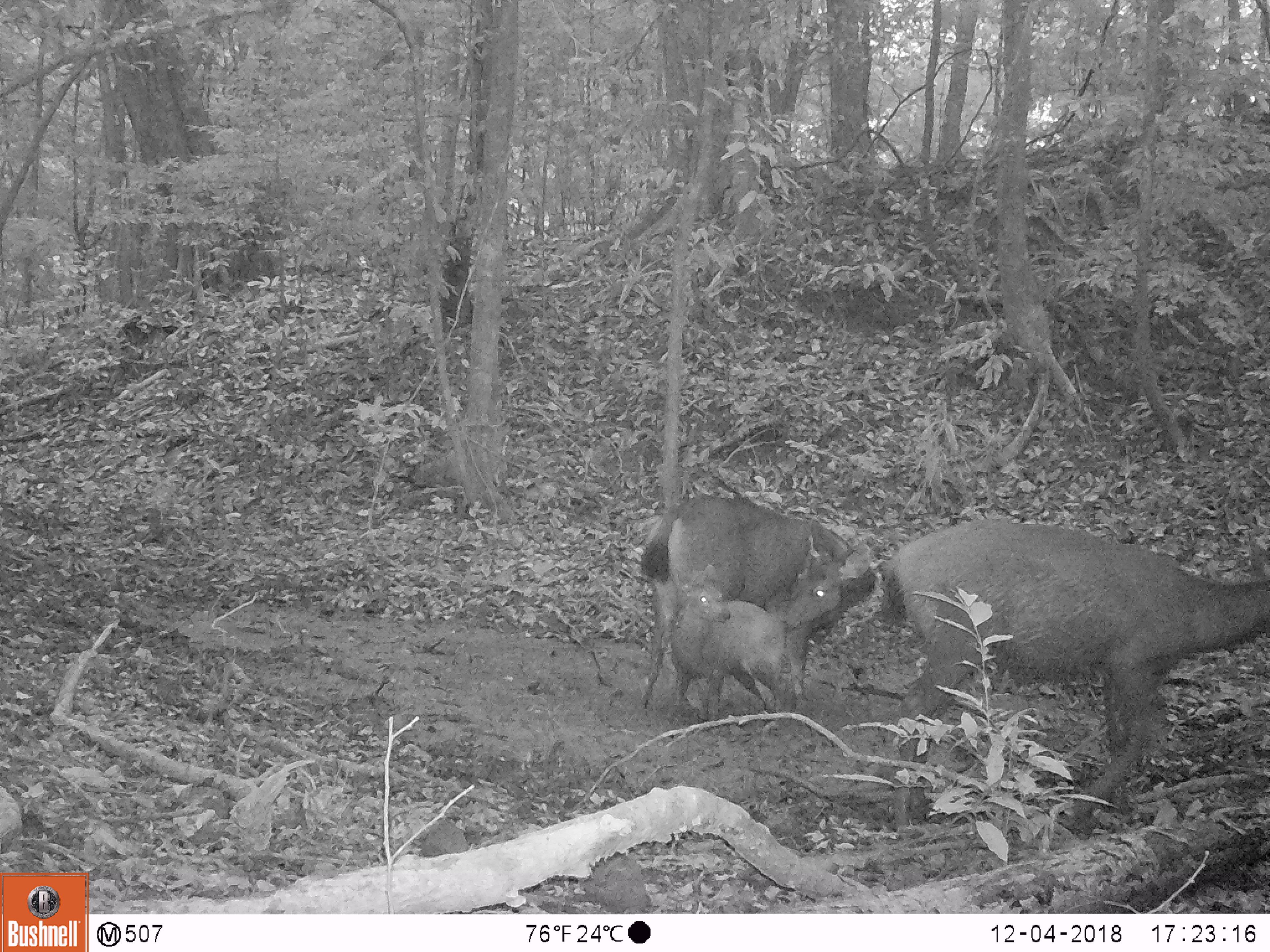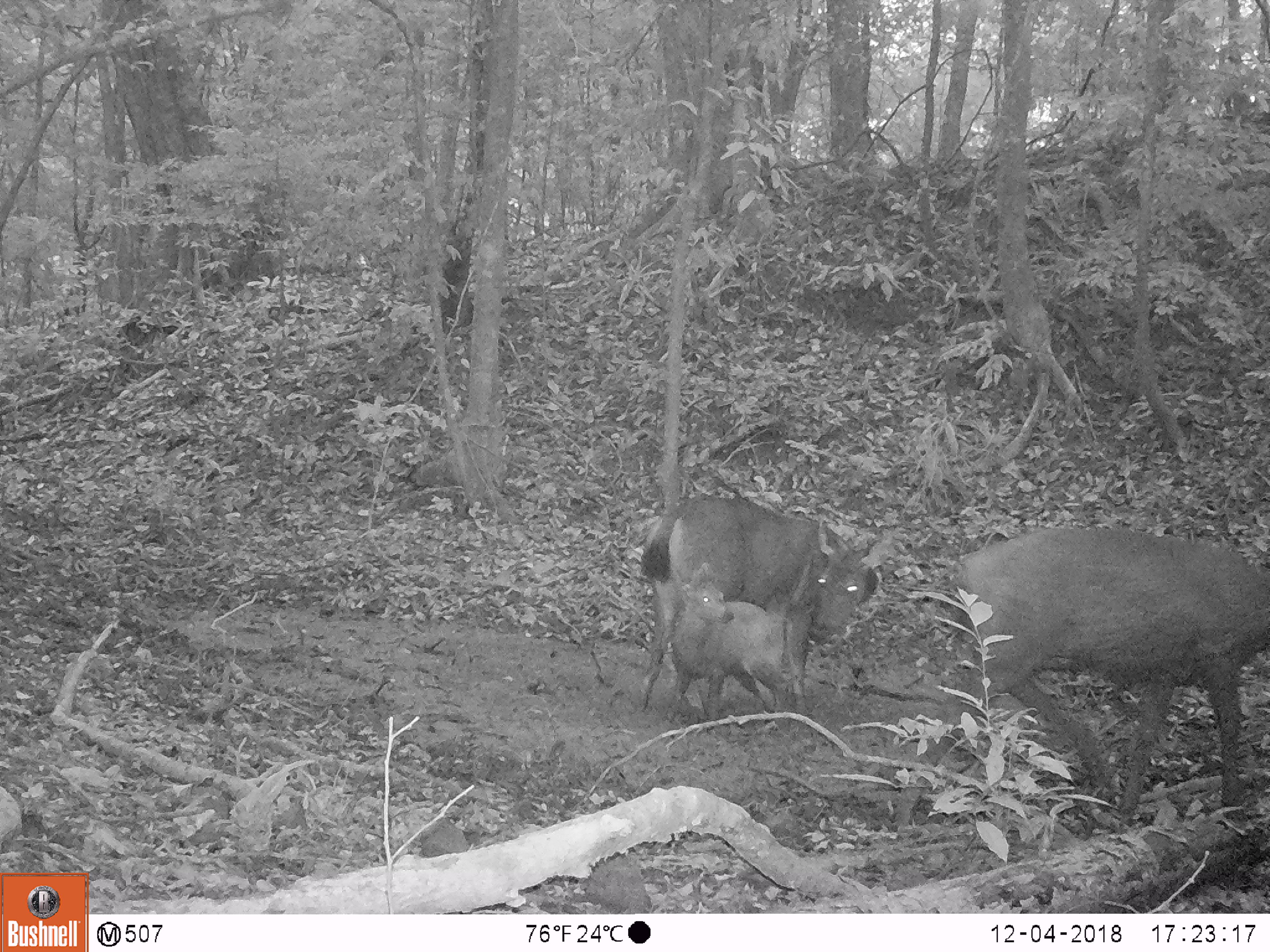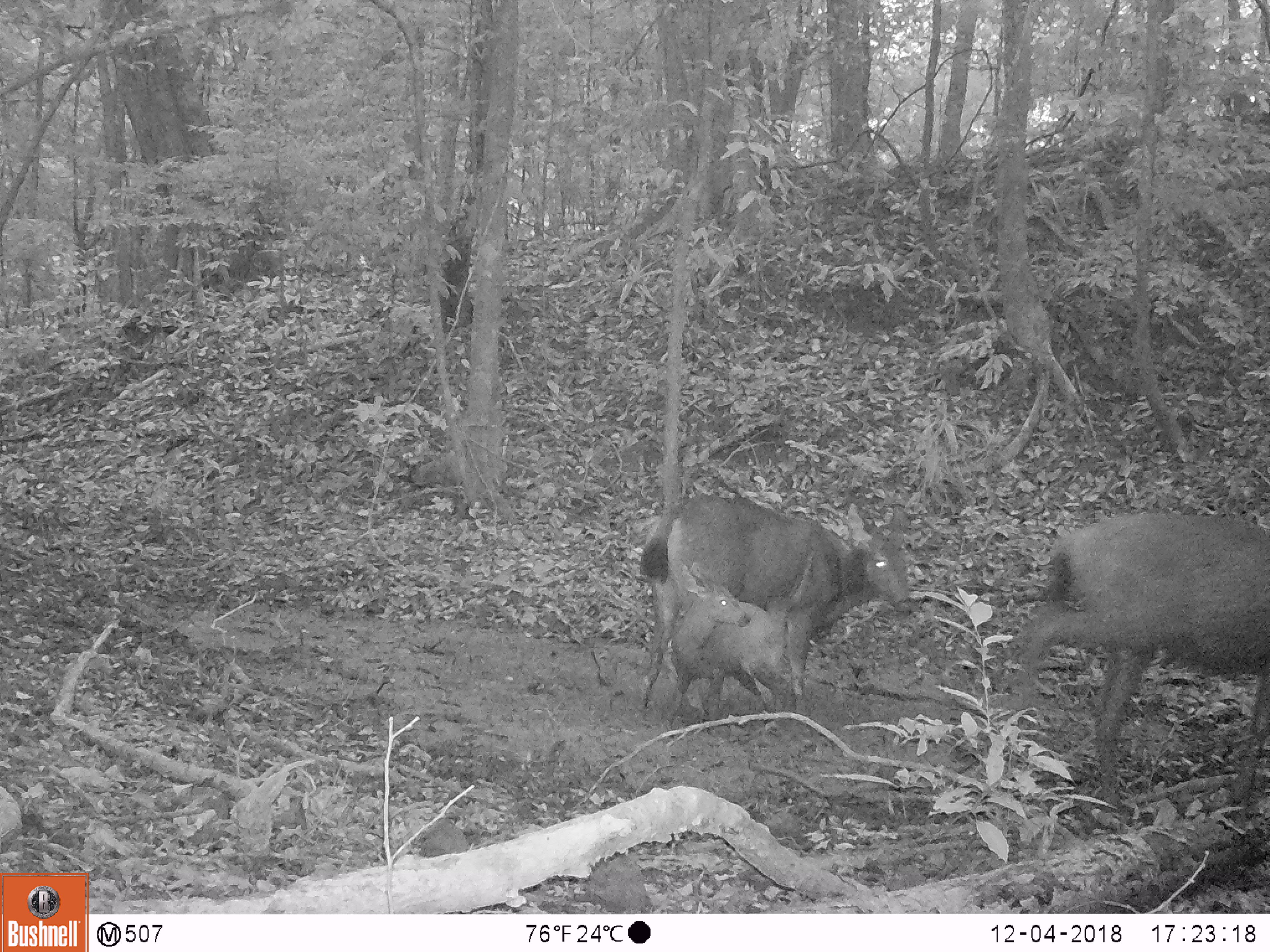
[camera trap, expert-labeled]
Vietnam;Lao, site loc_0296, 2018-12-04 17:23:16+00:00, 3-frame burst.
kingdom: Animalia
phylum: Chordata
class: Mammalia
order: Artiodactyla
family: Cervidae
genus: Rusa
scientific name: Rusa unicolor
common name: sambar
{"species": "sambar (Rusa unicolor)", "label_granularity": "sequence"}